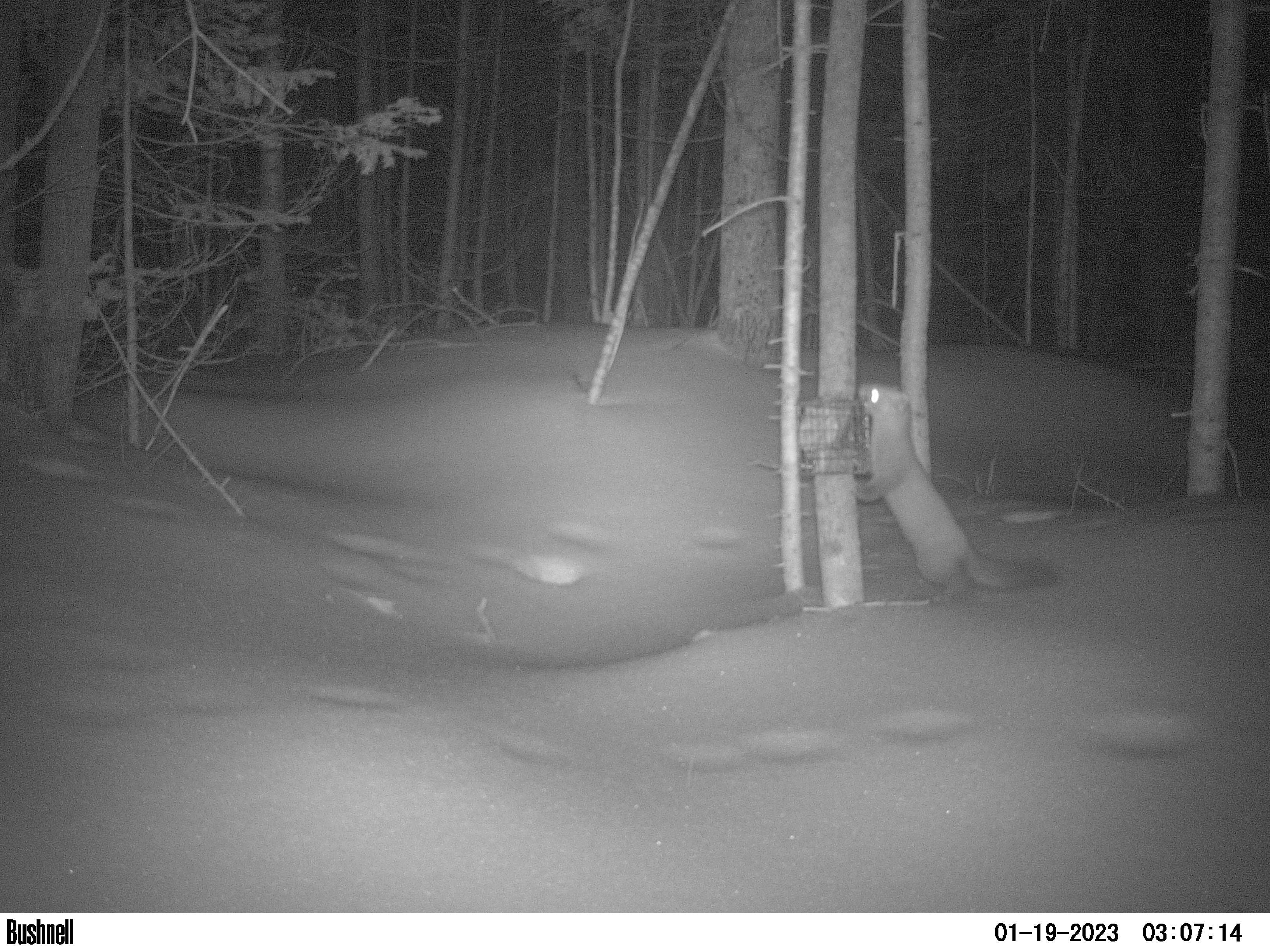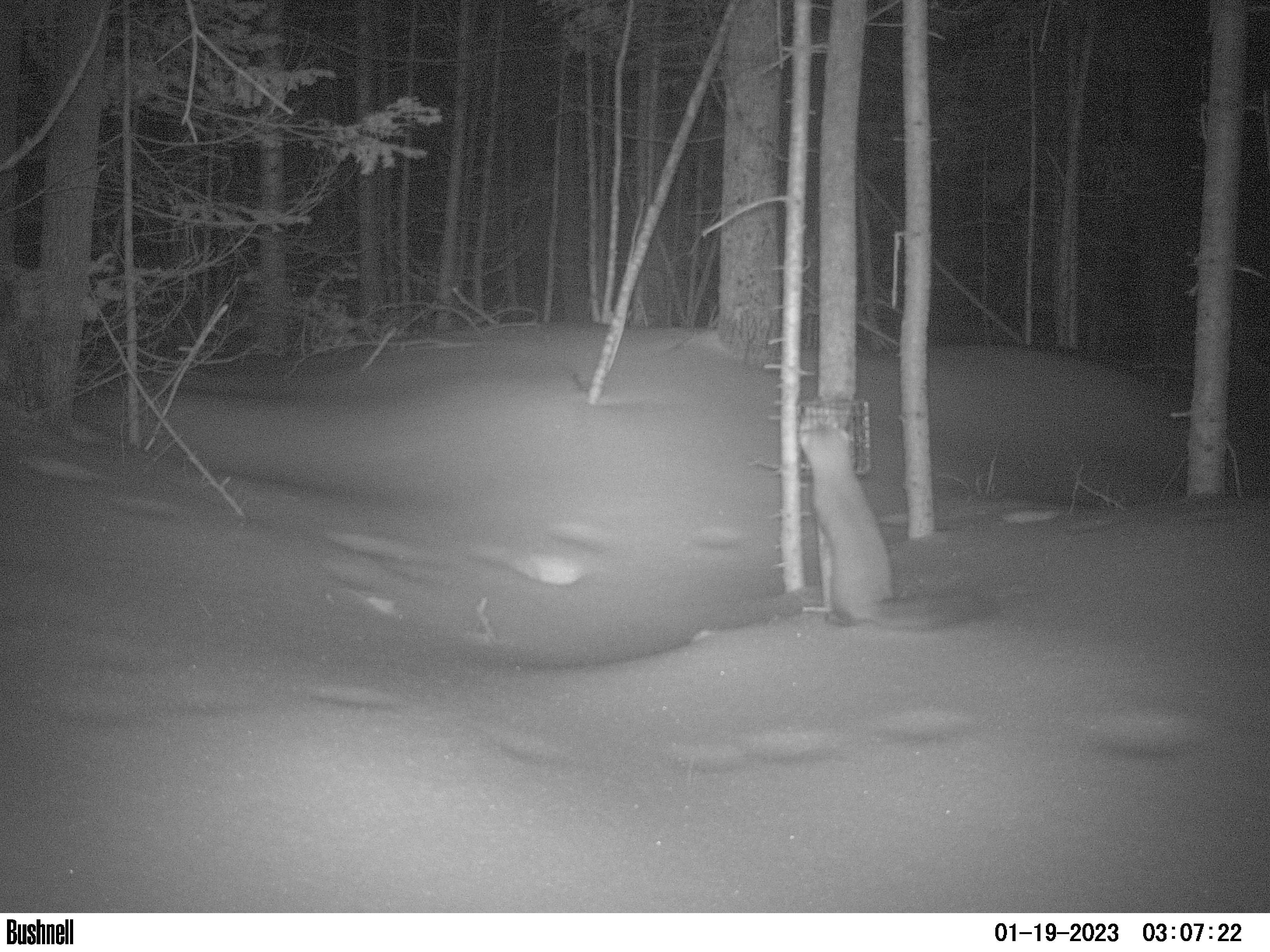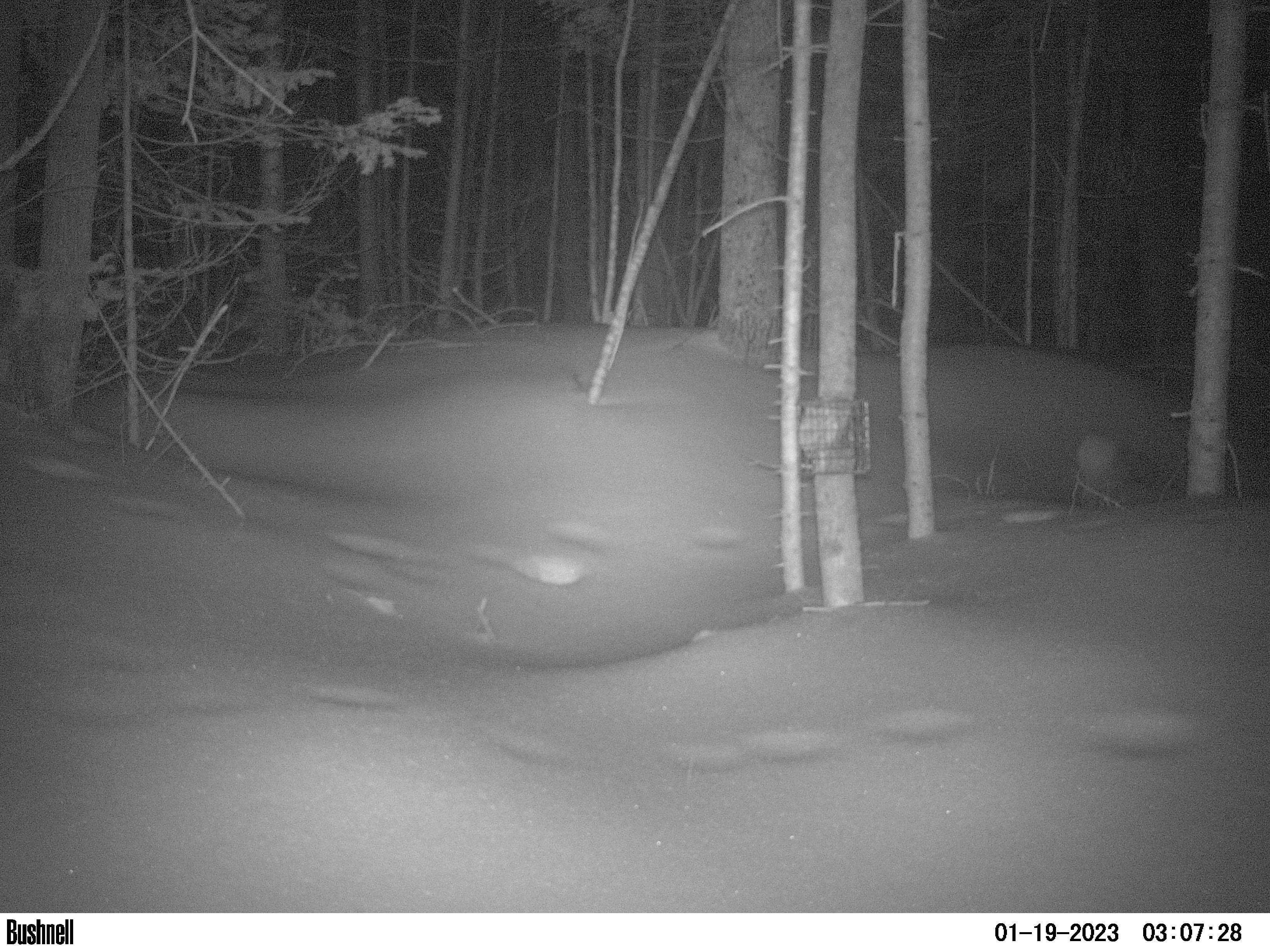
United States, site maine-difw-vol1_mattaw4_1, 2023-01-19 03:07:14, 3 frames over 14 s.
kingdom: Animalia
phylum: Chordata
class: Mammalia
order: Carnivora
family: Mustelidae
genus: Martes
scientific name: Martes americana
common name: american marten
American marten (Martes americana).